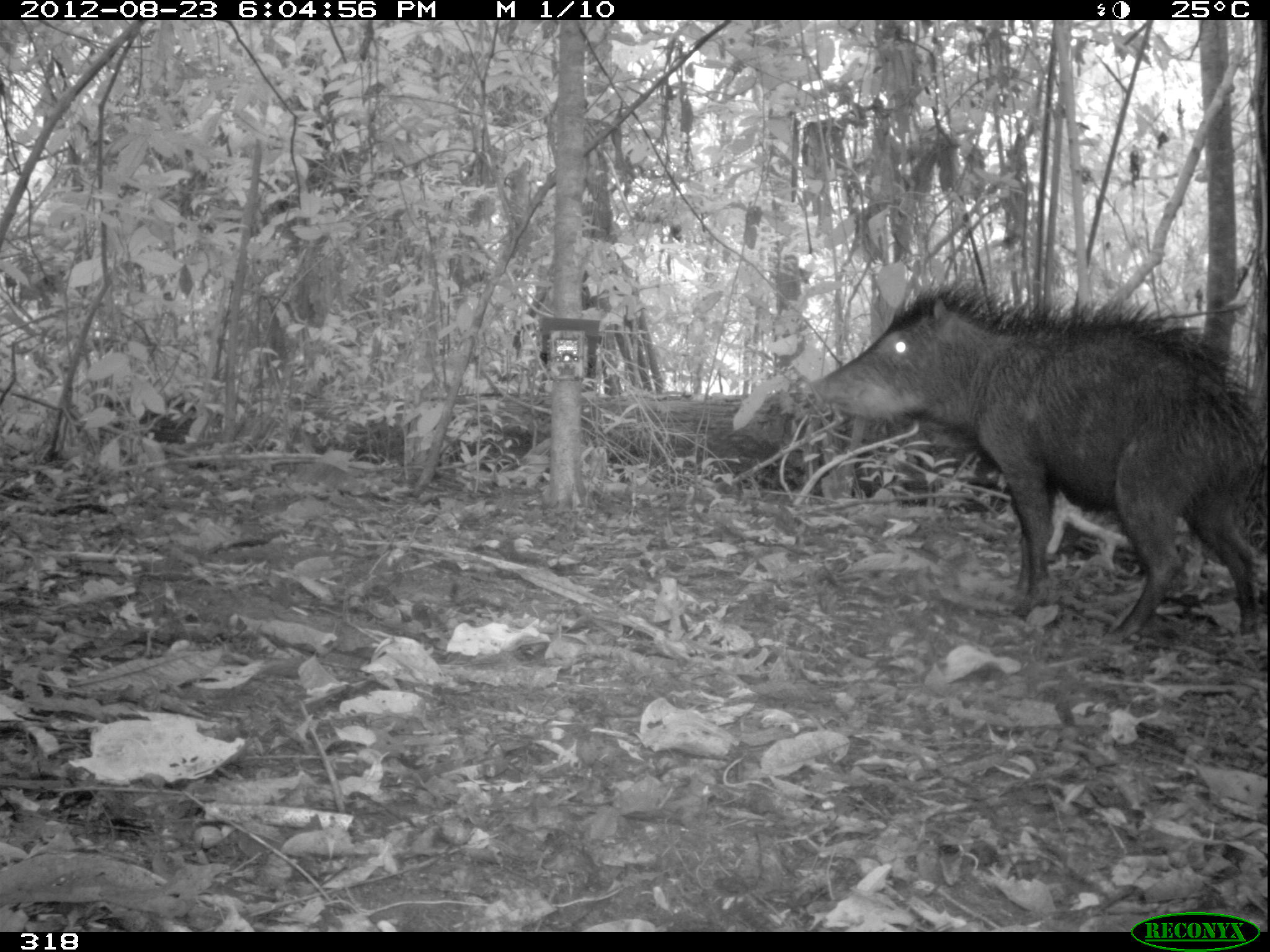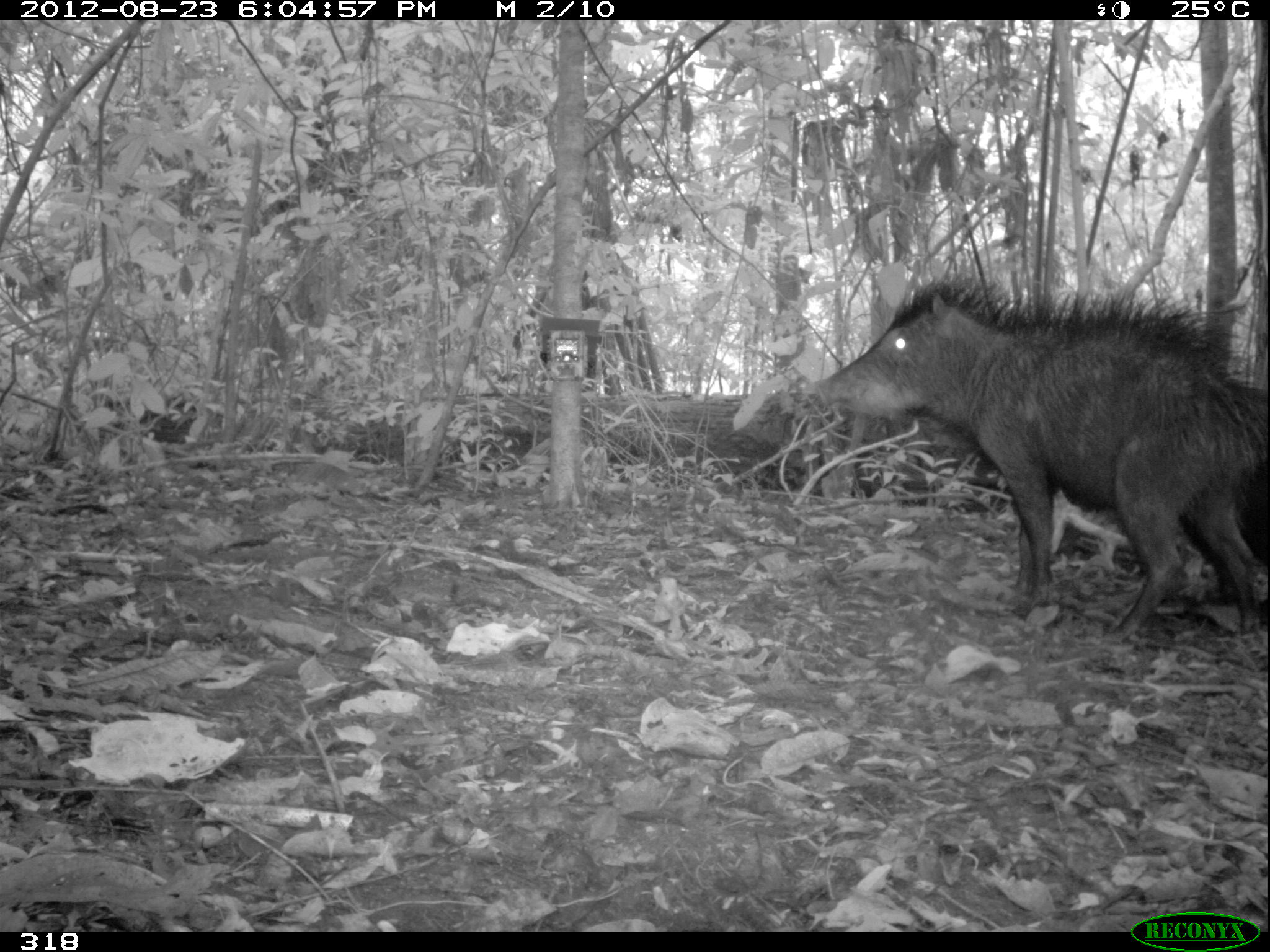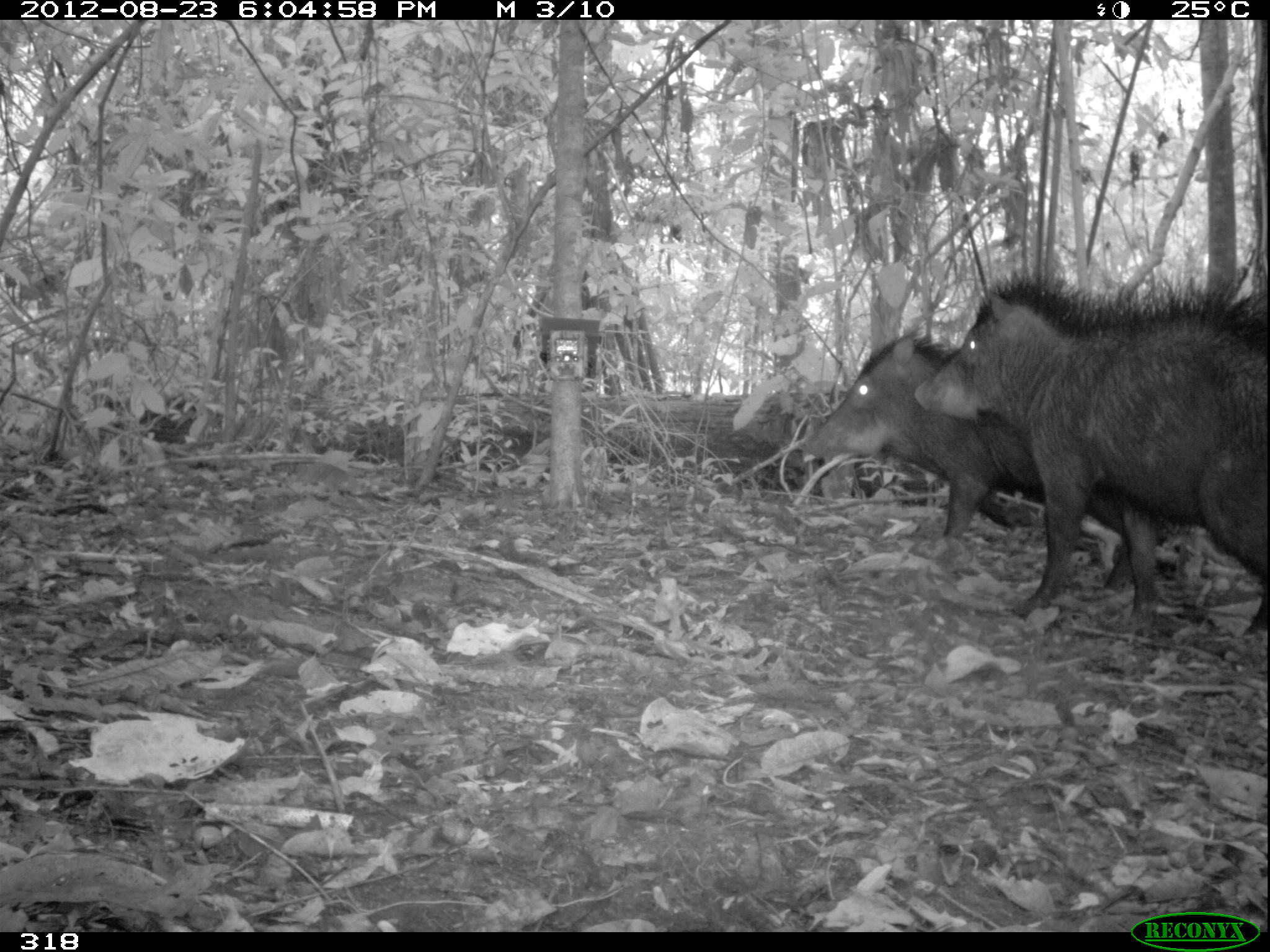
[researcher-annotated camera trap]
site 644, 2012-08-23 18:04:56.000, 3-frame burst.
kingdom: Animalia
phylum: Chordata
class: Mammalia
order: Artiodactyla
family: Tayassuidae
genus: Tayassu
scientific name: Tayassu pecari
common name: white-lipped peccary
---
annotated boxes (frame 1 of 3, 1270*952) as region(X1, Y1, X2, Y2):
tayassu pecari: region(810, 289, 1262, 638)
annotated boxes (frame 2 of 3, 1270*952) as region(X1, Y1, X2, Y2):
tayassu pecari: region(814, 281, 1262, 641); region(1180, 388, 1267, 604)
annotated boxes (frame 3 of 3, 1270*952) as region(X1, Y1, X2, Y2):
tayassu pecari: region(916, 279, 1265, 635); region(795, 333, 1181, 587)